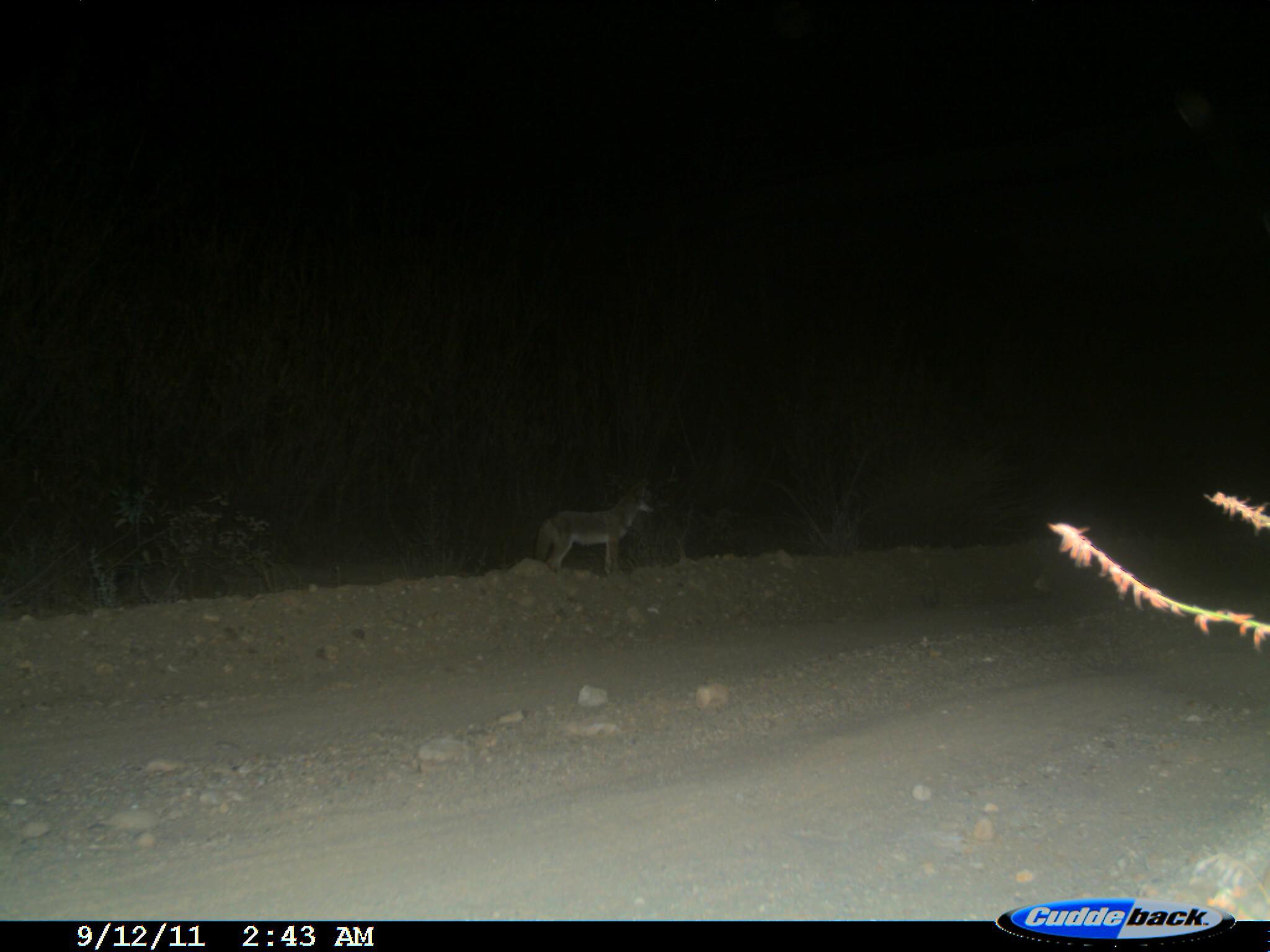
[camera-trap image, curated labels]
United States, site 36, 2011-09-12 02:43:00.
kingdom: Animalia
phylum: Chordata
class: Mammalia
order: Carnivora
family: Canidae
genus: Canis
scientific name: Canis latrans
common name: coyote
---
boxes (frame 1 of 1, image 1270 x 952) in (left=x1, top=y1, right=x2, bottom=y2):
coyote: (left=534, top=481, right=657, bottom=579)